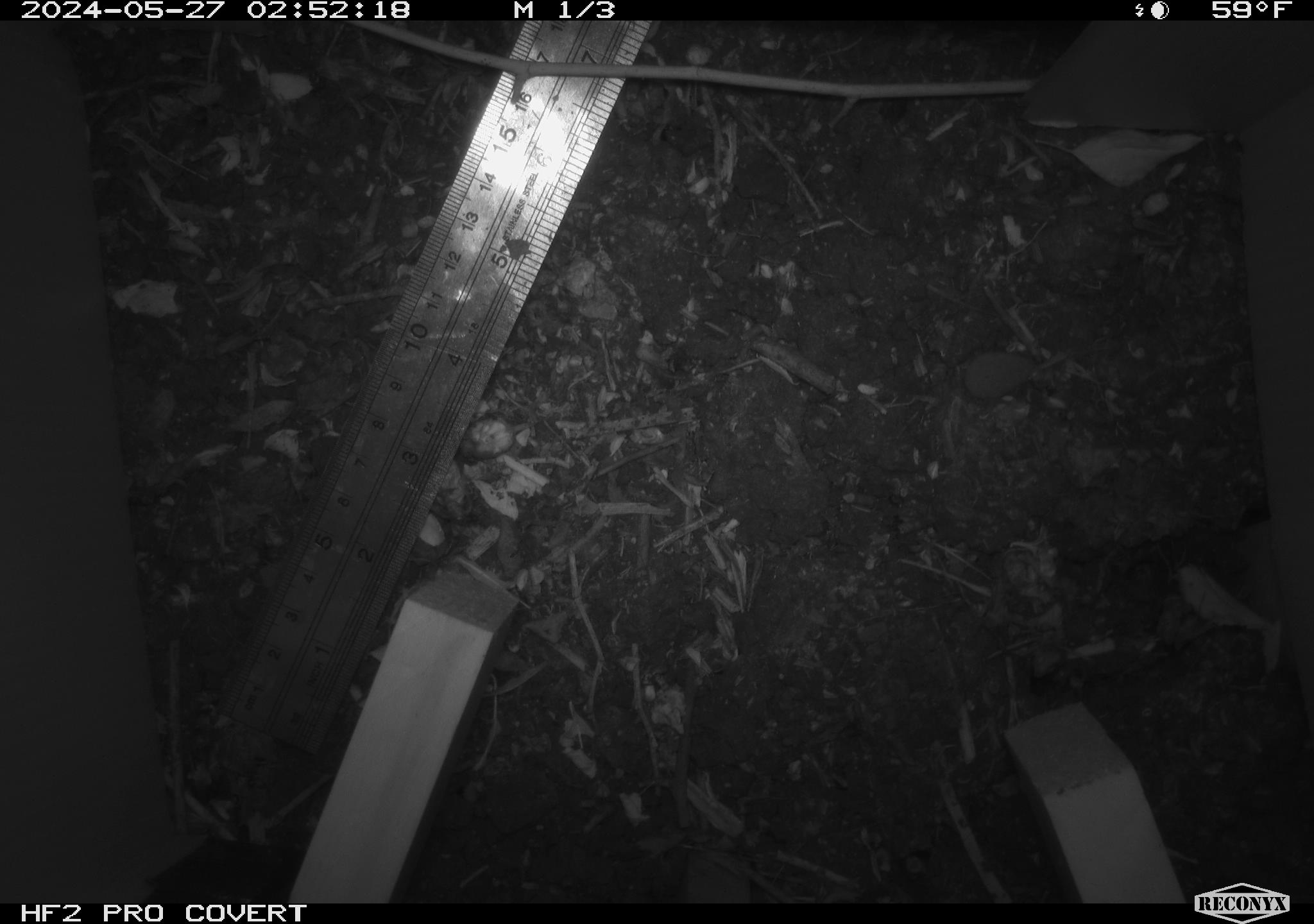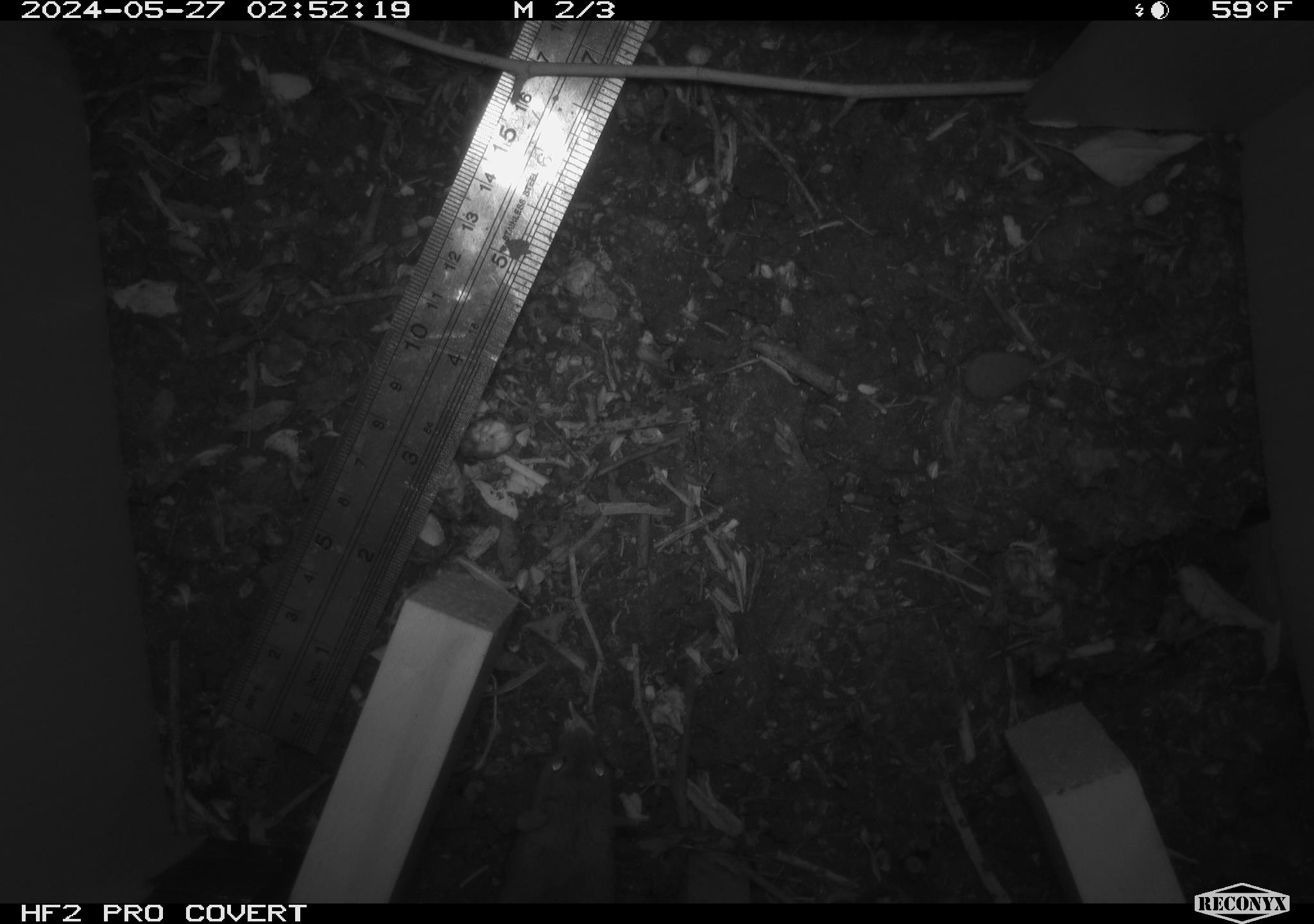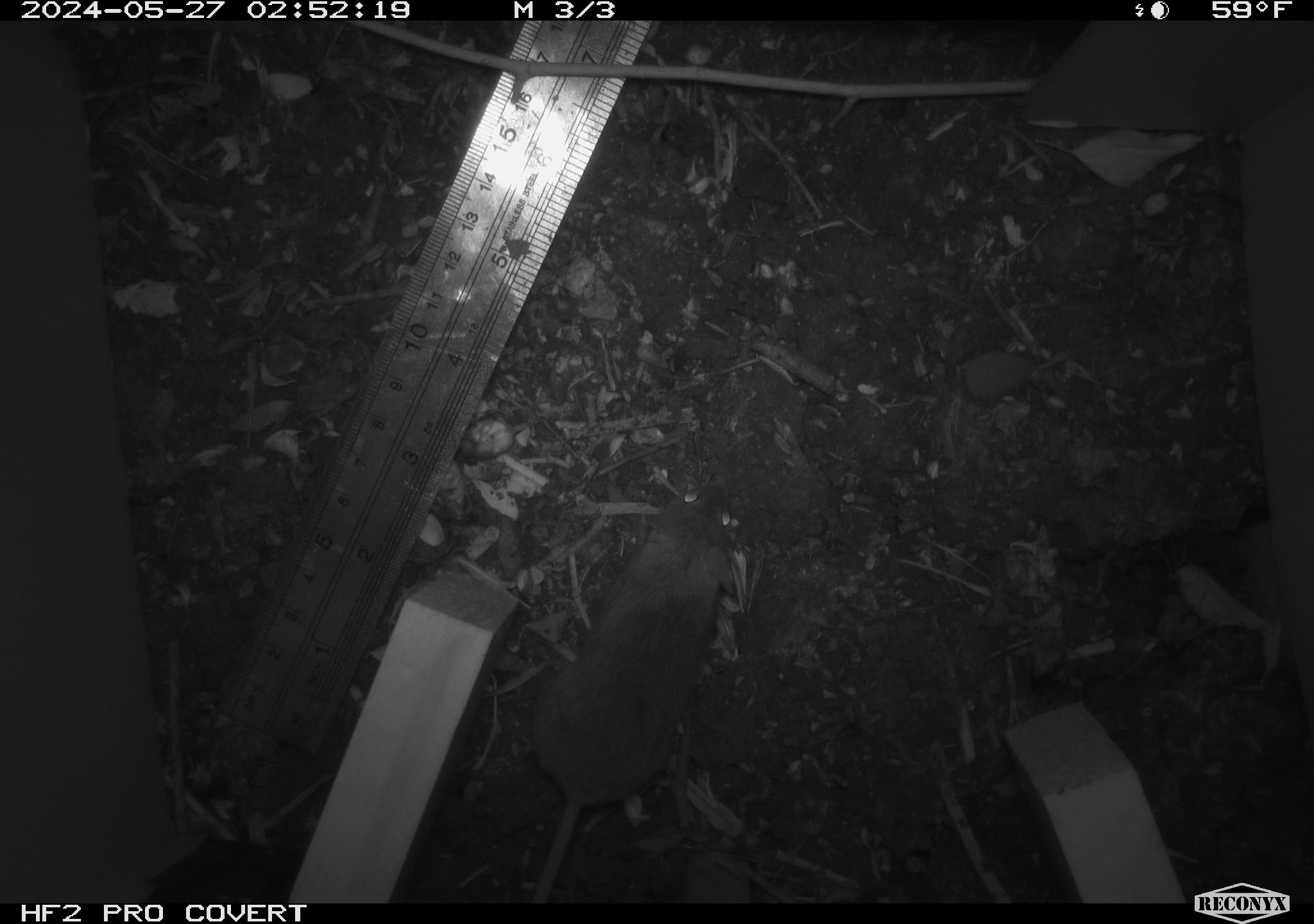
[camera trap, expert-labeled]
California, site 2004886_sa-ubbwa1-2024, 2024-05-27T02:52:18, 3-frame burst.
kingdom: Animalia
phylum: Chordata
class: Mammalia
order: Rodentia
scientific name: Rodentia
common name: mouse species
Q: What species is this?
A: Mouse species (Rodentia).